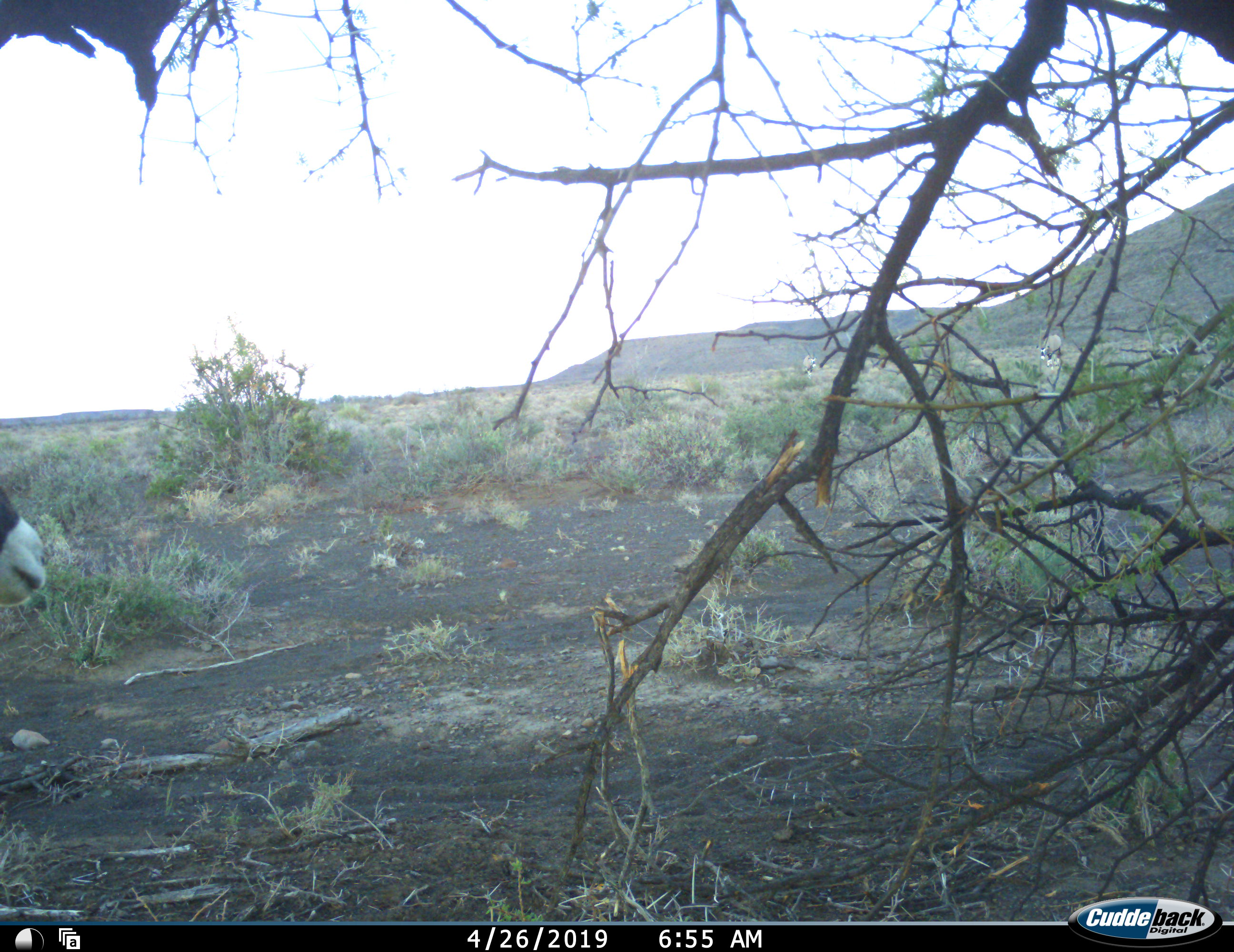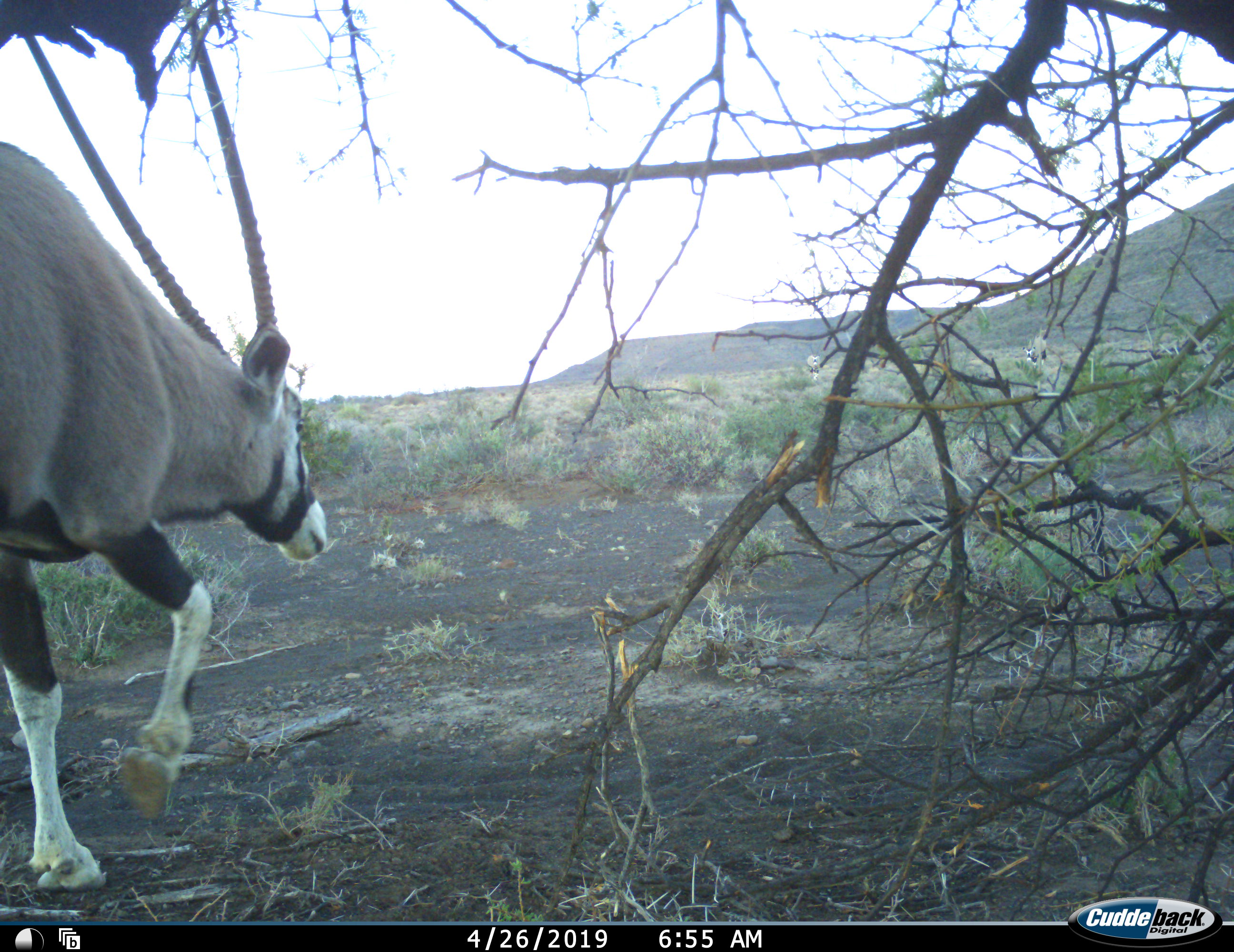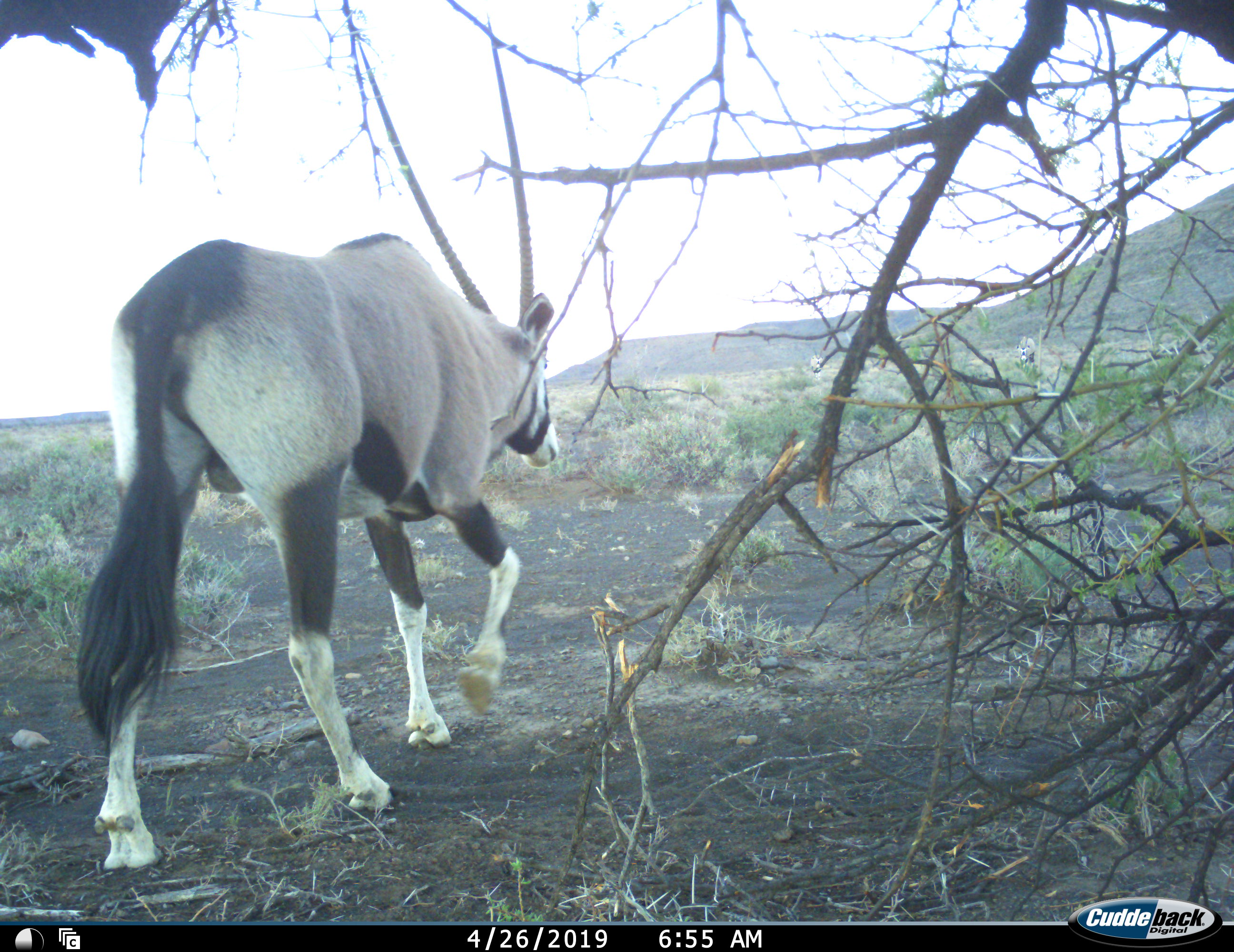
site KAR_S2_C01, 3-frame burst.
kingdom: Animalia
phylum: Chordata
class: Mammalia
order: Artiodactyla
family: Bovidae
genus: Oryx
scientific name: Oryx gazella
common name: gemsbok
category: oryx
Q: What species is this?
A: Oryx (gemsbok) (Oryx gazella).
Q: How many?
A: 1.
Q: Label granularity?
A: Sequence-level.